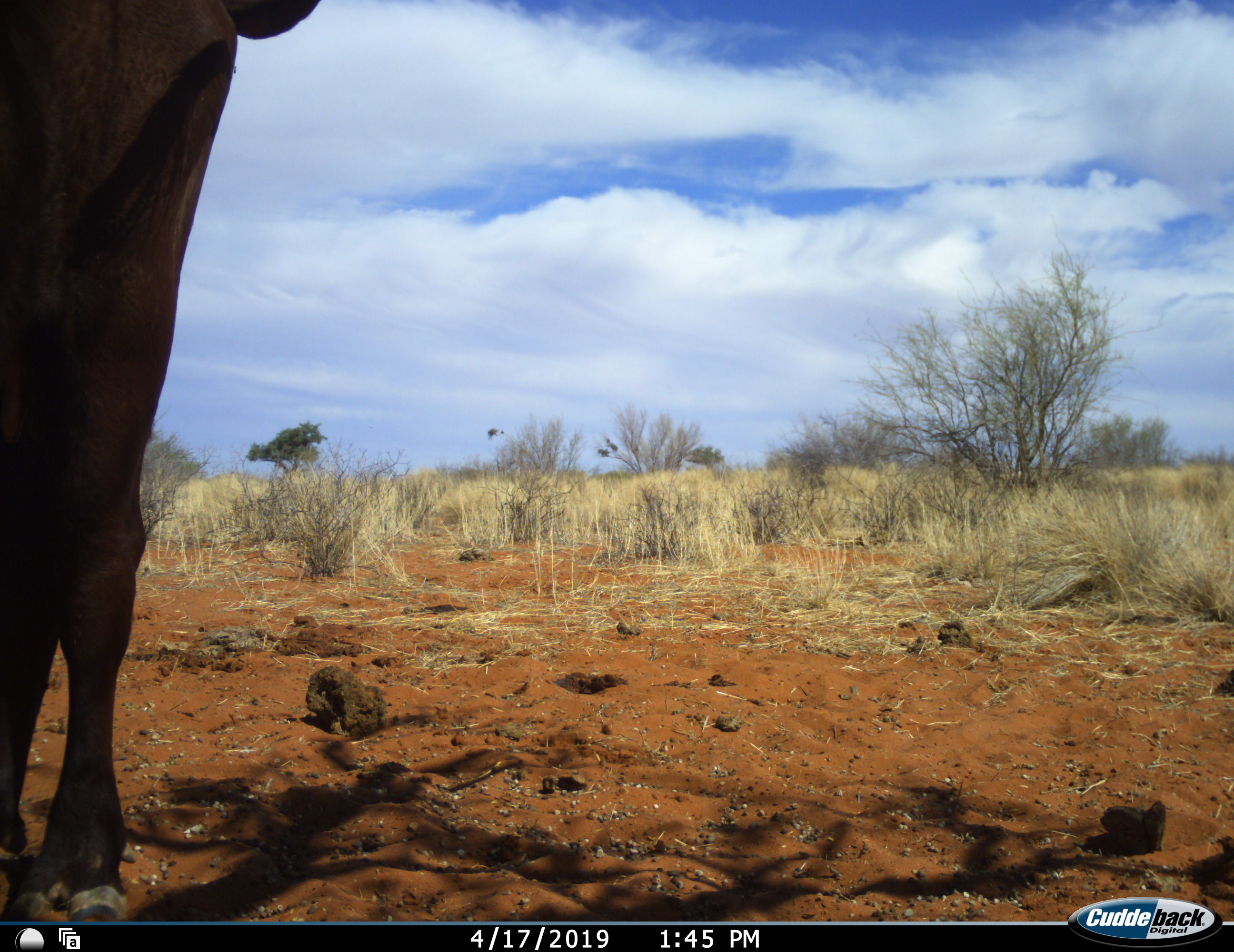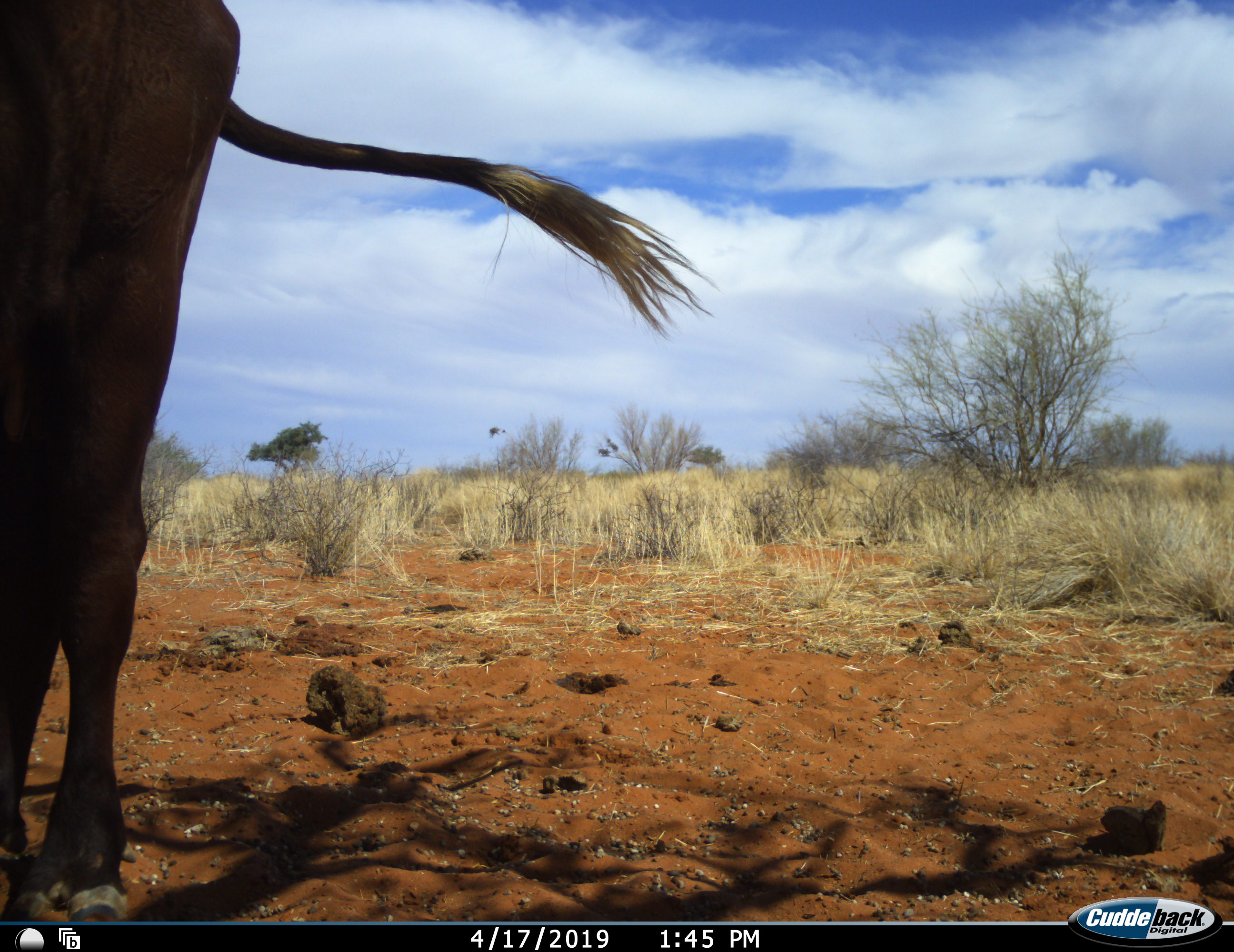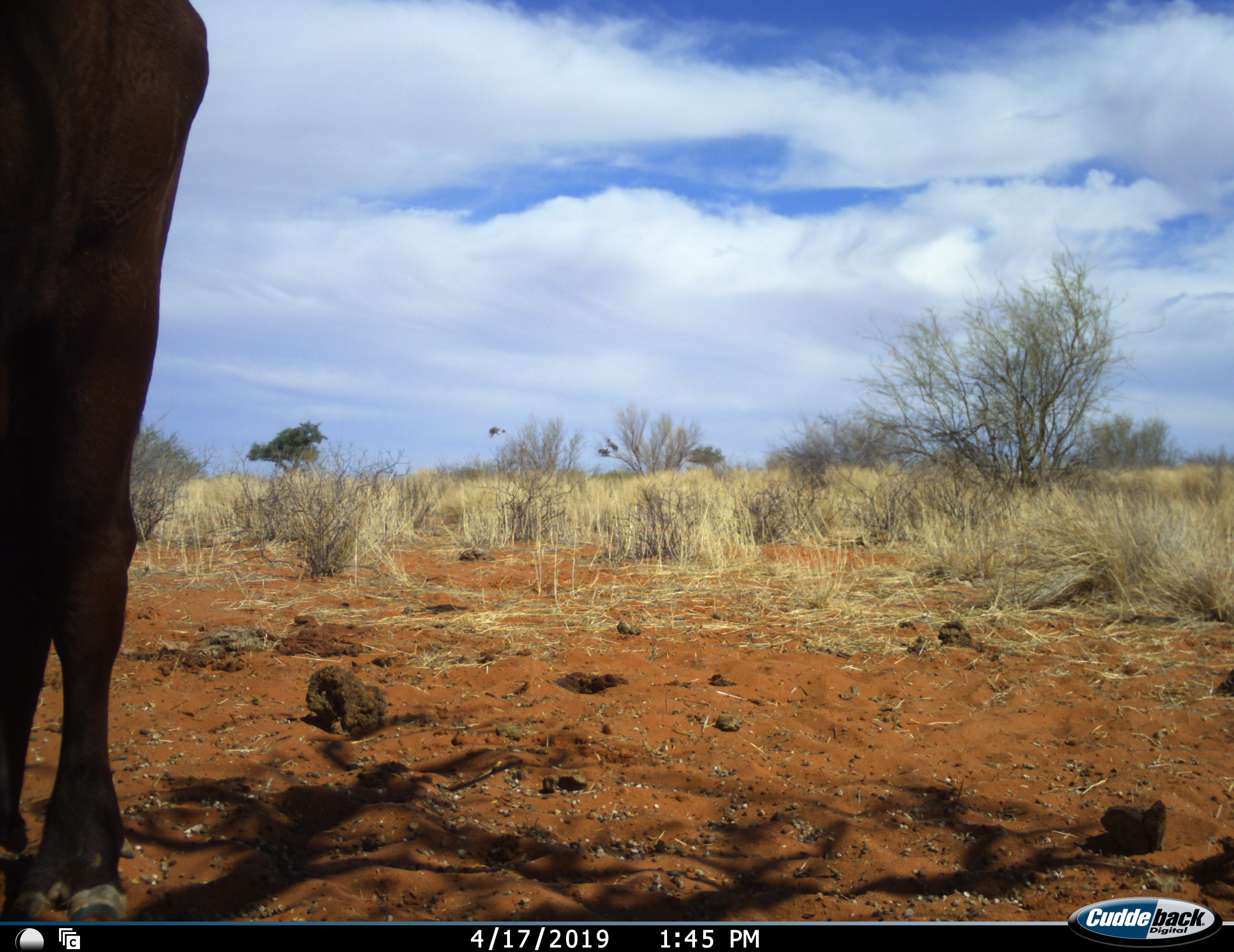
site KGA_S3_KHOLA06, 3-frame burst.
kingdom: Animalia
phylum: Chordata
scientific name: Vertebrata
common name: domestic animal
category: domesticanimal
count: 1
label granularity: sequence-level